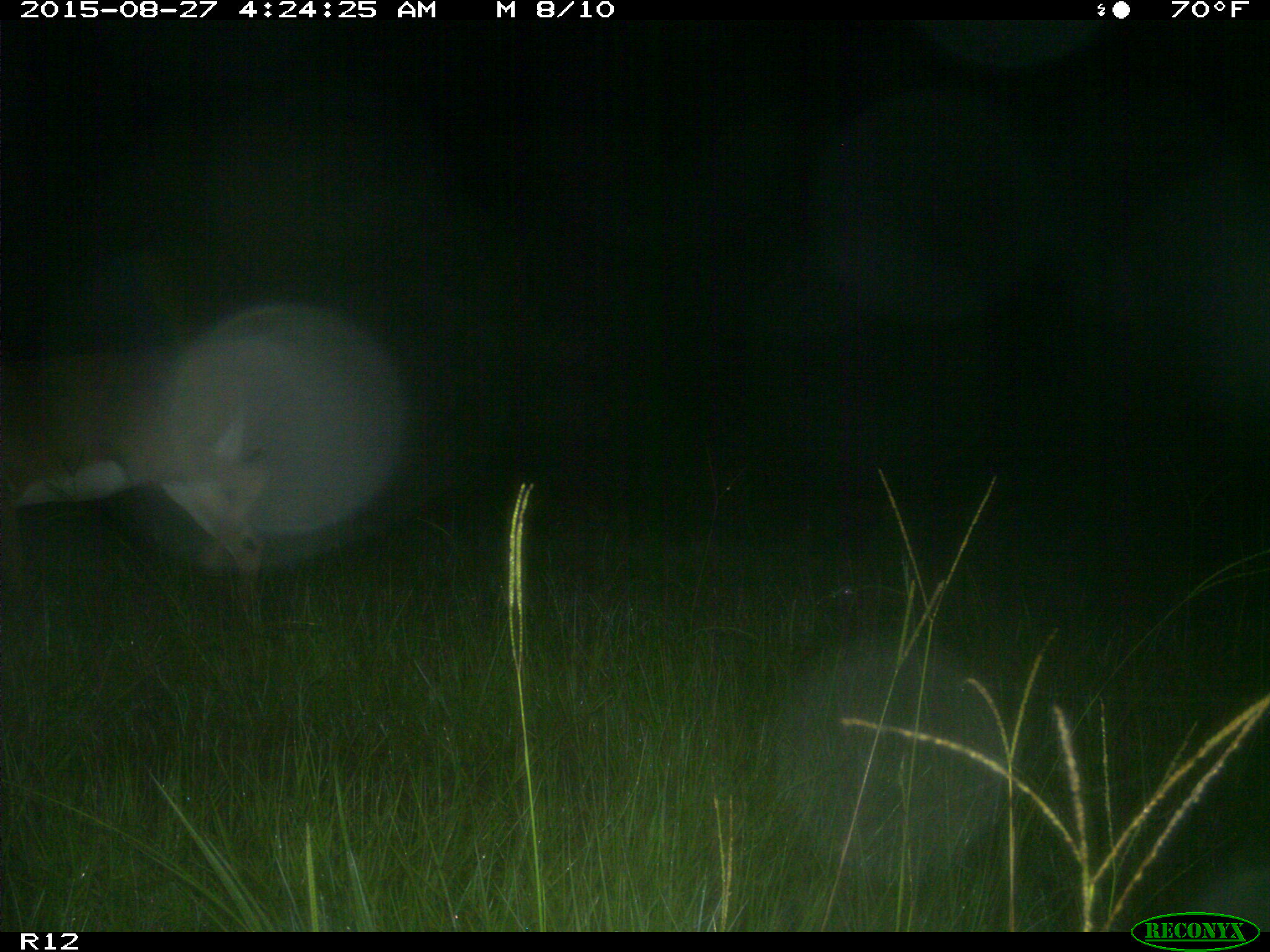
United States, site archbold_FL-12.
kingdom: Animalia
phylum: Chordata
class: Mammalia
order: Artiodactyla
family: Cervidae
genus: Odocoileus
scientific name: Odocoileus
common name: deer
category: unidentified deer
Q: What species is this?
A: Unidentified deer (deer) (Odocoileus).